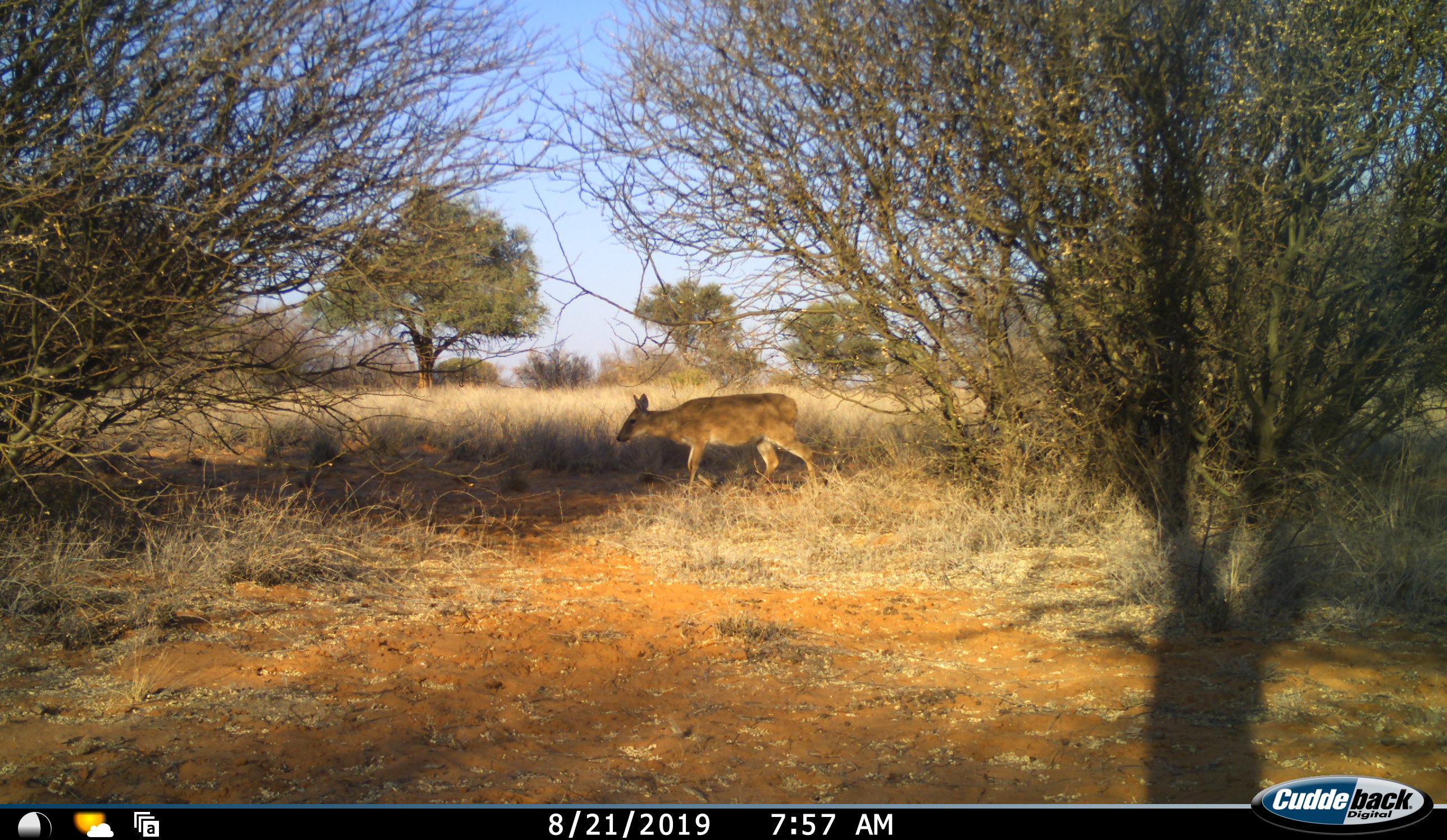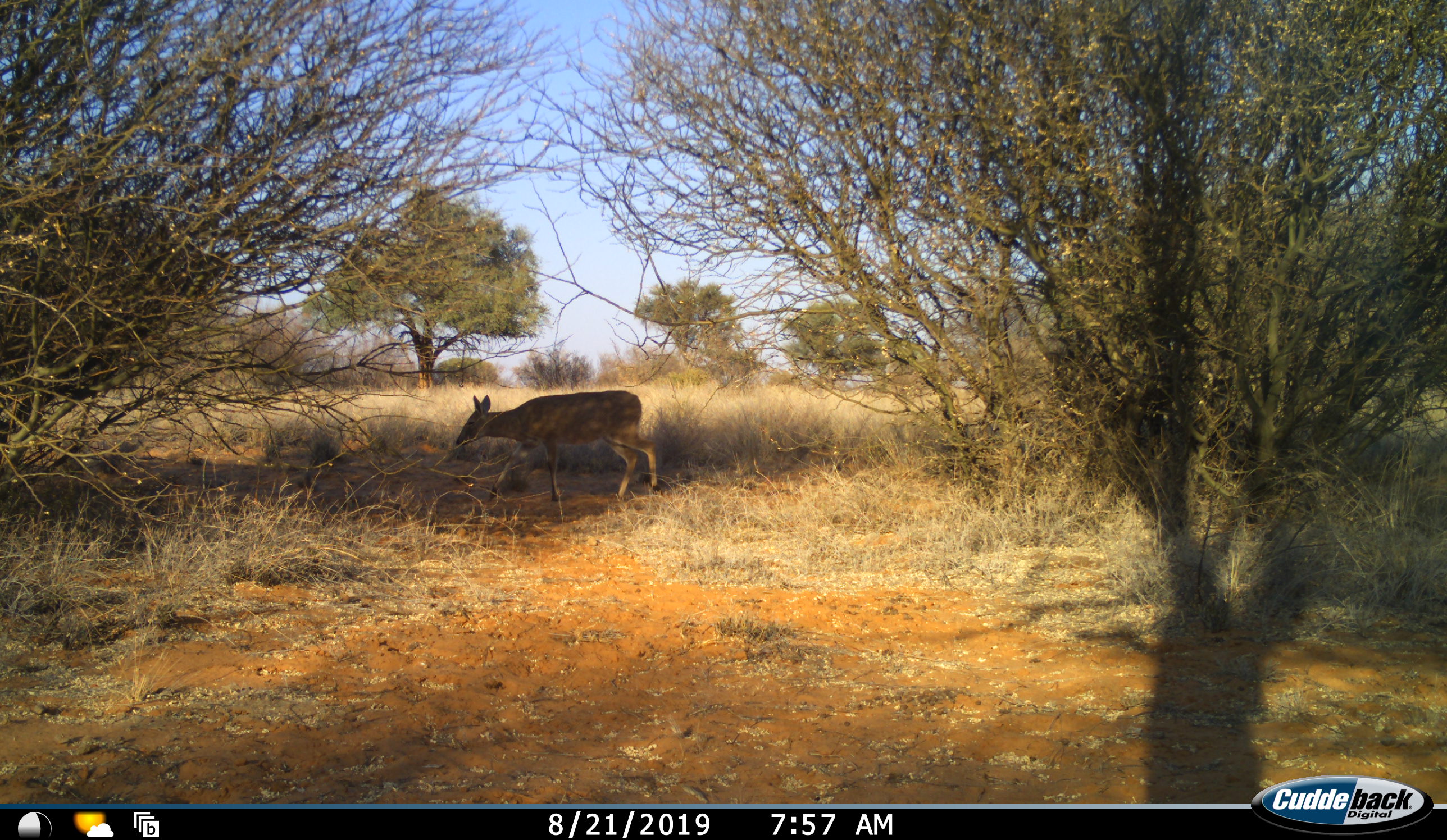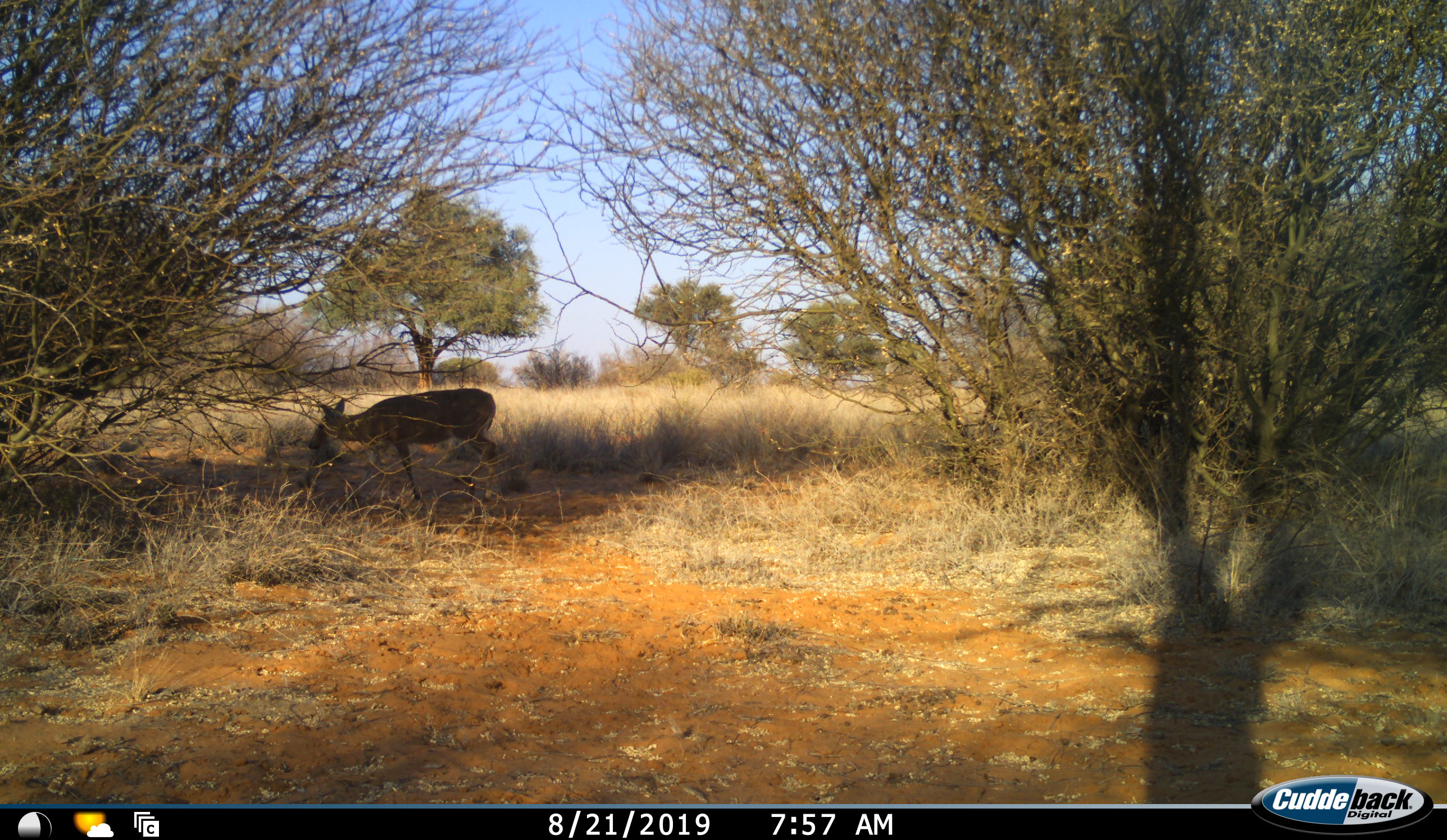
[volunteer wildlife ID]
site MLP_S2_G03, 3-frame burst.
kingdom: Animalia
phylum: Chordata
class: Mammalia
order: Artiodactyla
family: Bovidae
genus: Sylvicapra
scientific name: Sylvicapra grimmia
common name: common duiker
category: duikercommongrey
Duikercommongrey (common duiker) (Sylvicapra grimmia), count 1. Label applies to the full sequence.